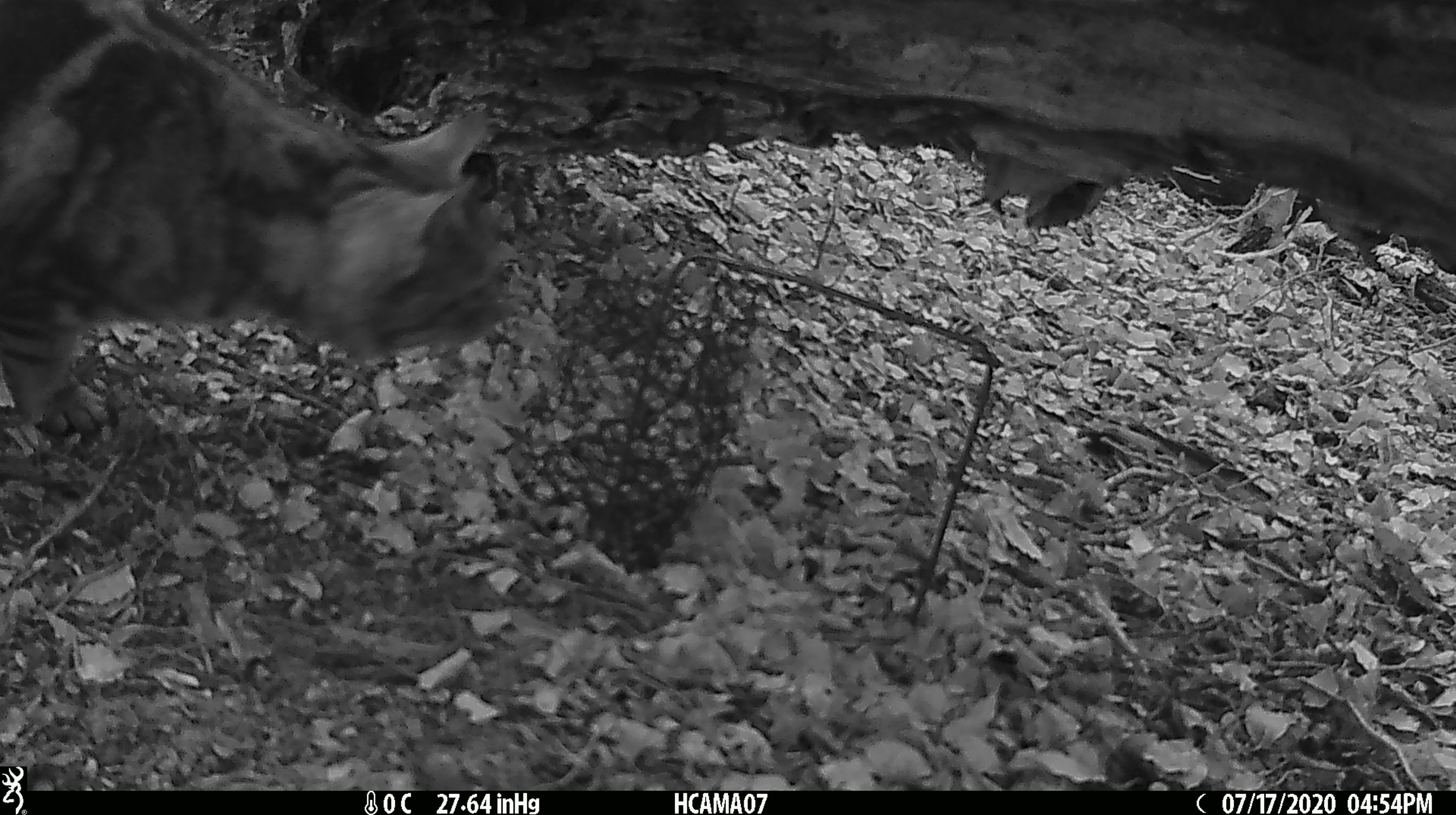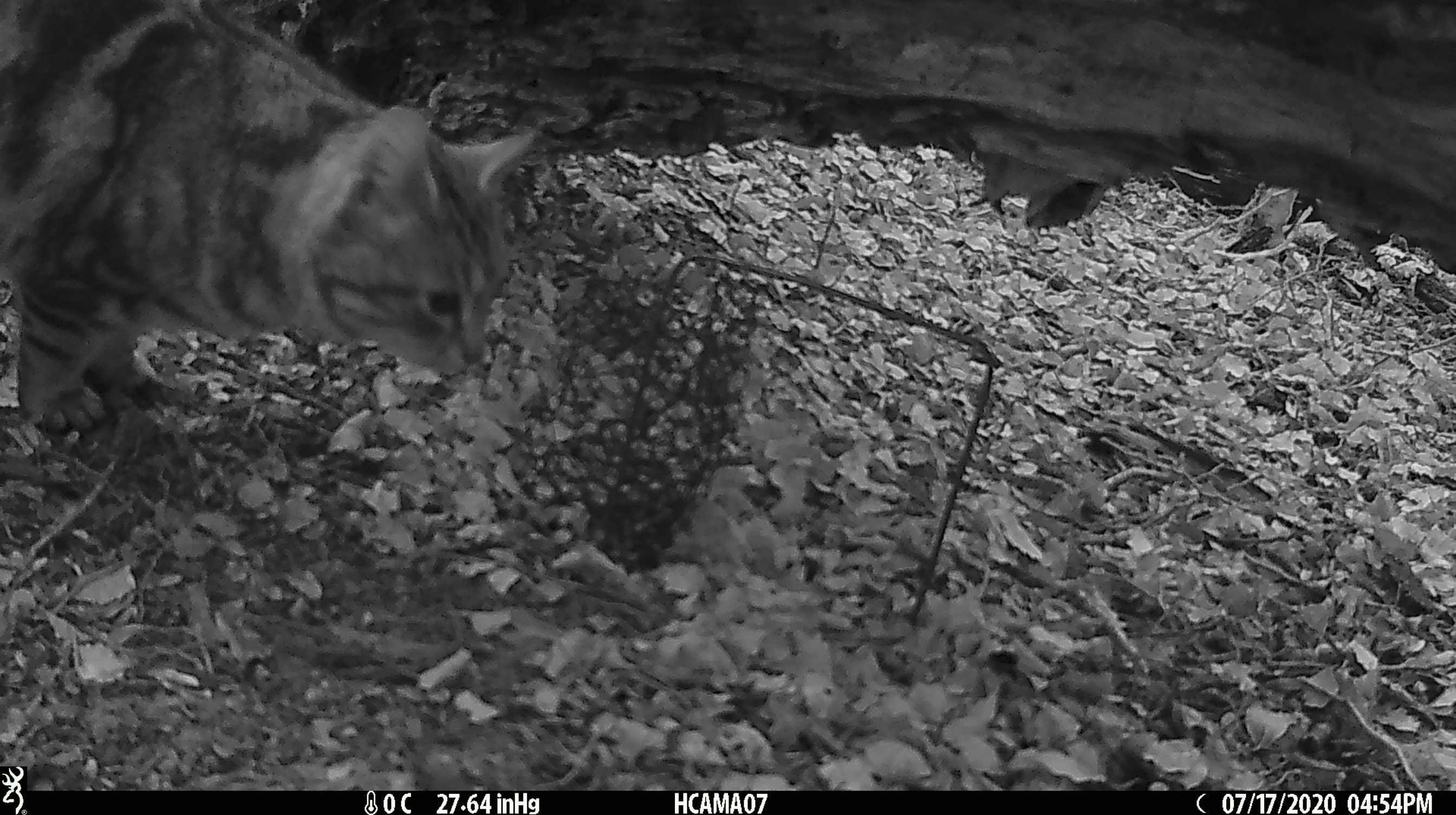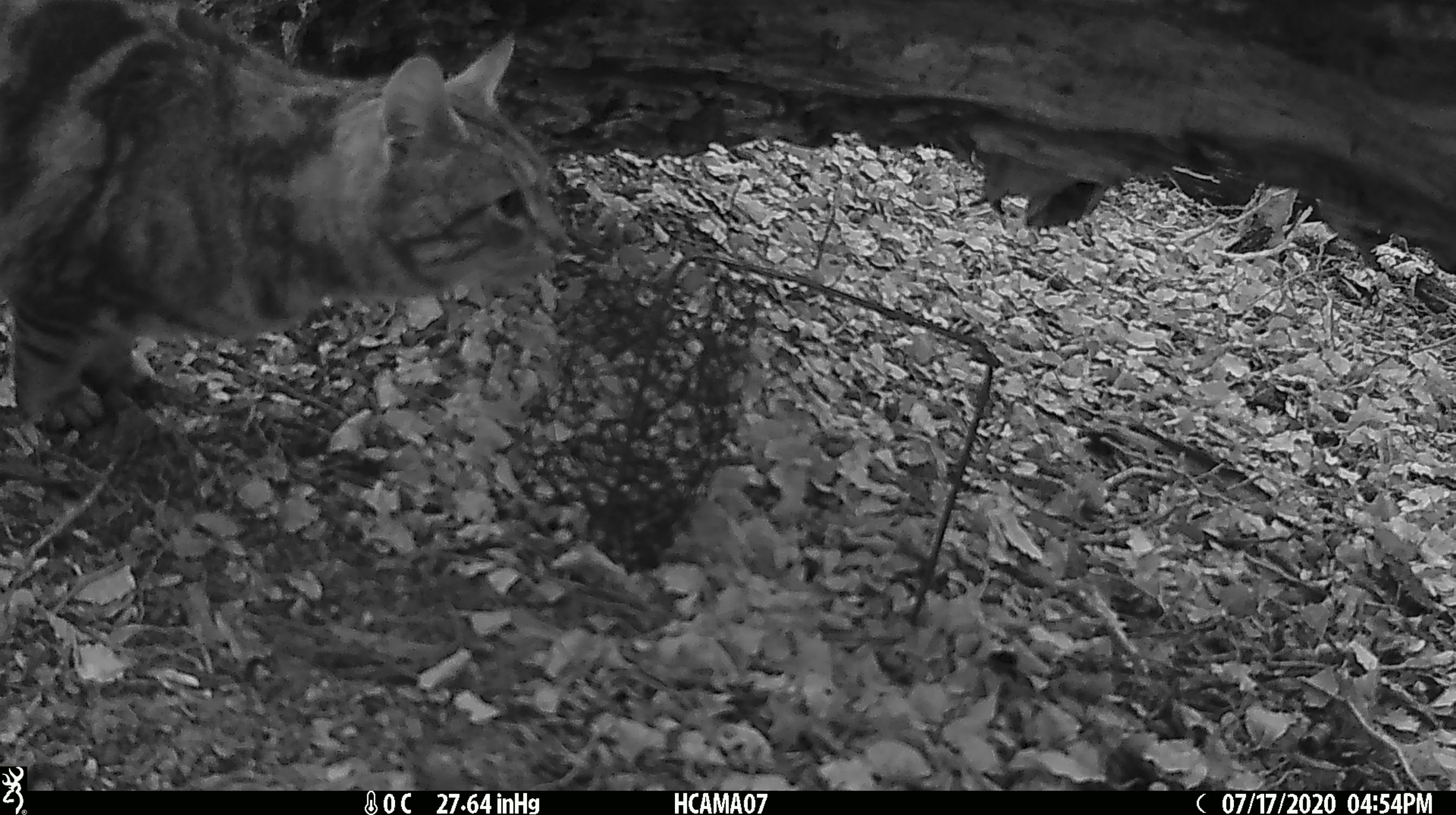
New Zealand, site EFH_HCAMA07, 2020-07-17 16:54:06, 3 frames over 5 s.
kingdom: Animalia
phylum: Chordata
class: Mammalia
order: Carnivora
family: Felidae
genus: Felis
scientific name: Felis catus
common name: domestic cat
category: cat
Cat (domestic cat) (Felis catus).